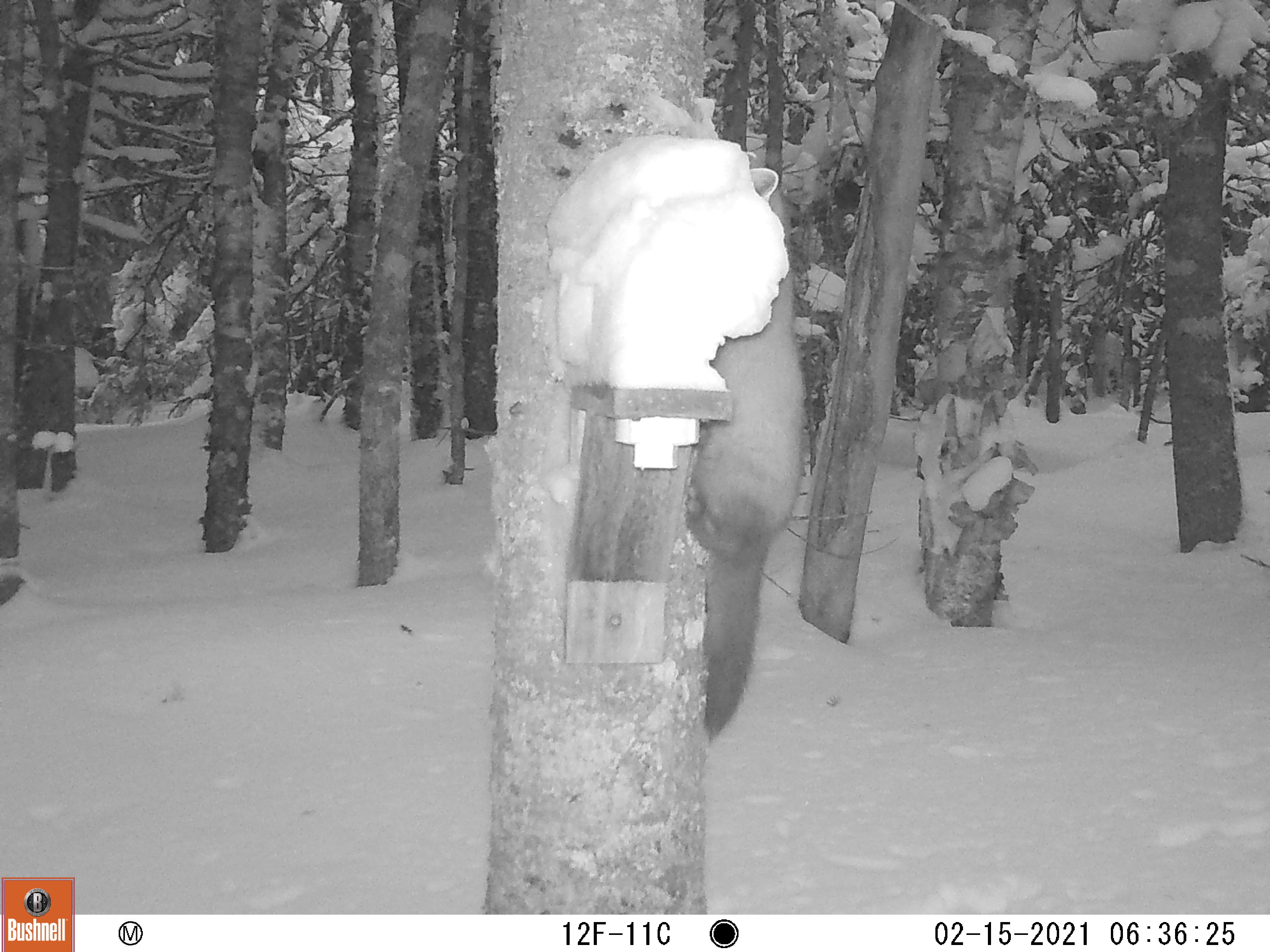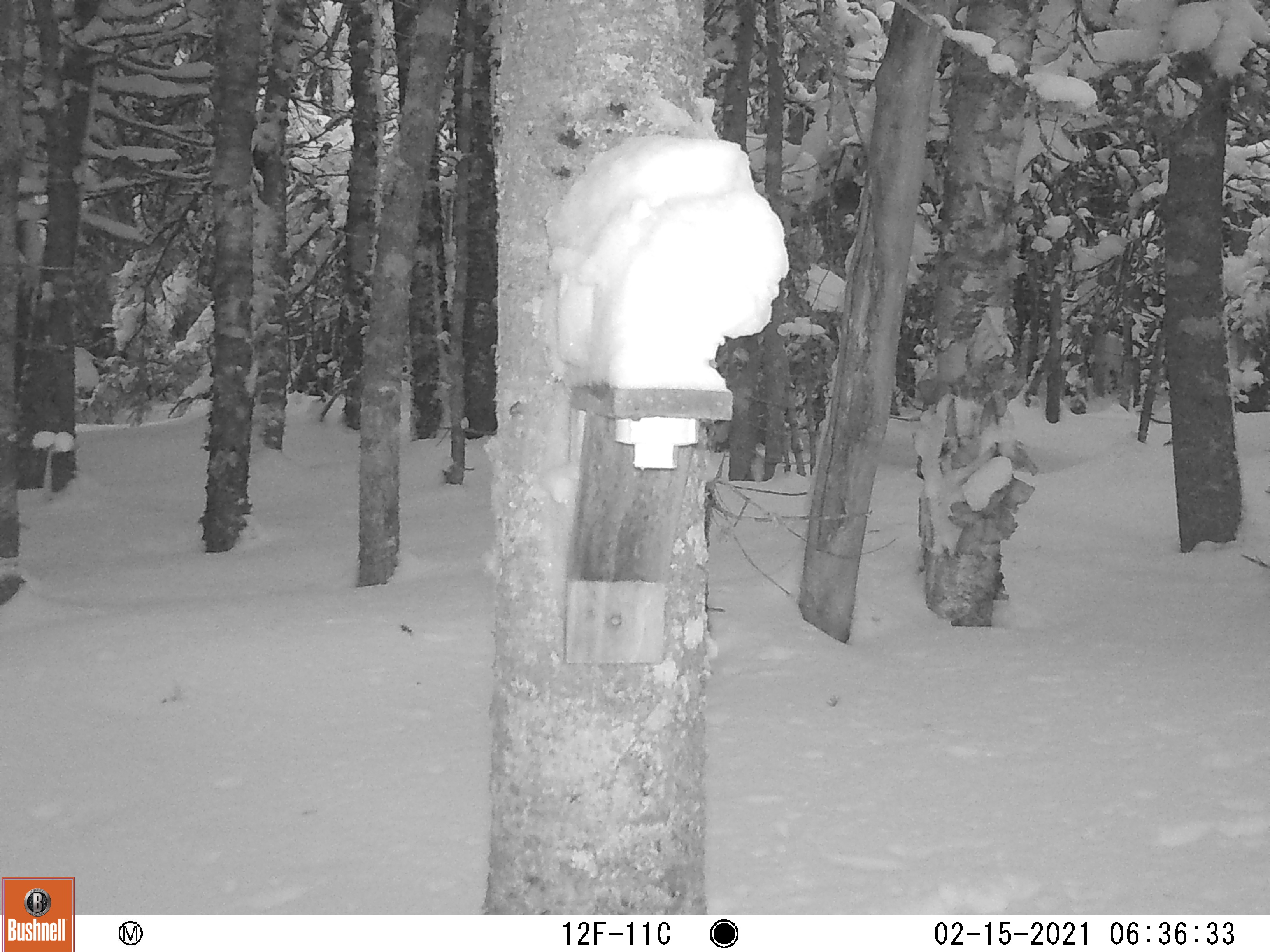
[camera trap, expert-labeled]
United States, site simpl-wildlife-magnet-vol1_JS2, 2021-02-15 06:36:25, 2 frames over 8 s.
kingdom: Animalia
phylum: Chordata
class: Mammalia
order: Carnivora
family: Mustelidae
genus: Martes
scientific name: Martes americana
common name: american marten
American marten (Martes americana).